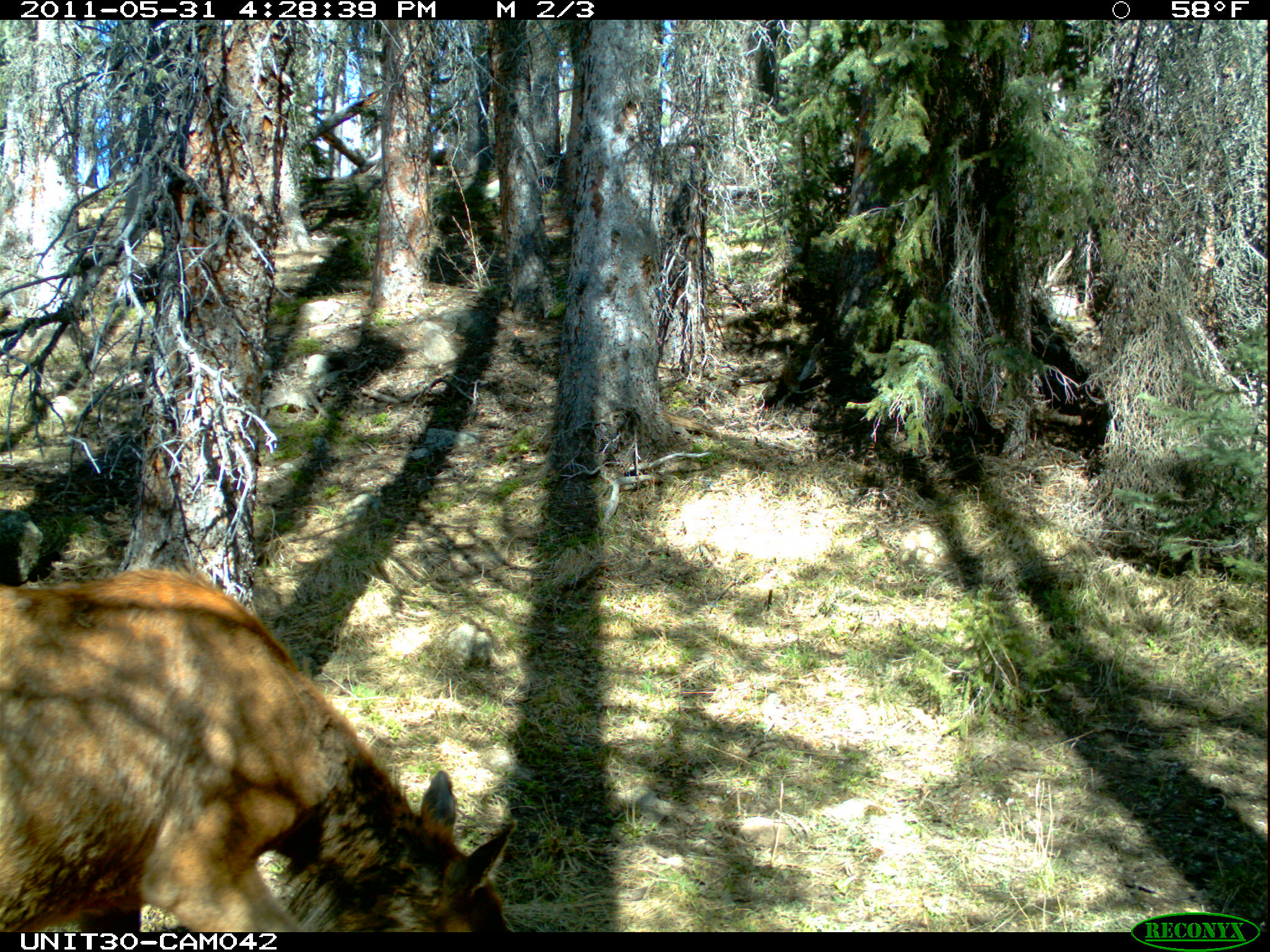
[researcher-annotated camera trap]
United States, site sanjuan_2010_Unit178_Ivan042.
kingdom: Animalia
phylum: Chordata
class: Mammalia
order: Artiodactyla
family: Cervidae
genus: Cervus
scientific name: Cervus elaphus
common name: red deer